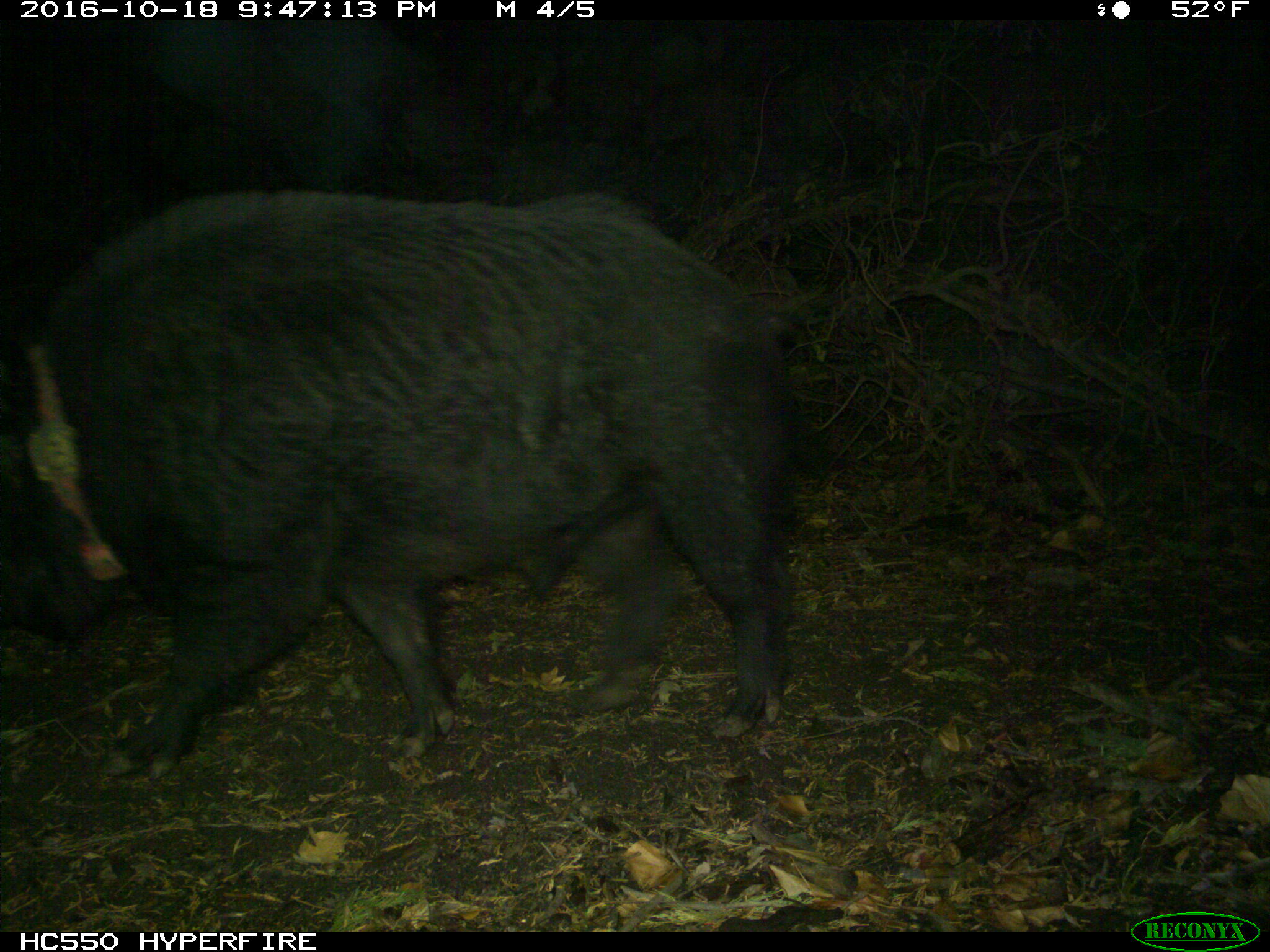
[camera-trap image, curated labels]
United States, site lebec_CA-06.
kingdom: Animalia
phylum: Chordata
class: Mammalia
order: Artiodactyla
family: Suidae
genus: Sus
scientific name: Sus scrofa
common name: wild boar